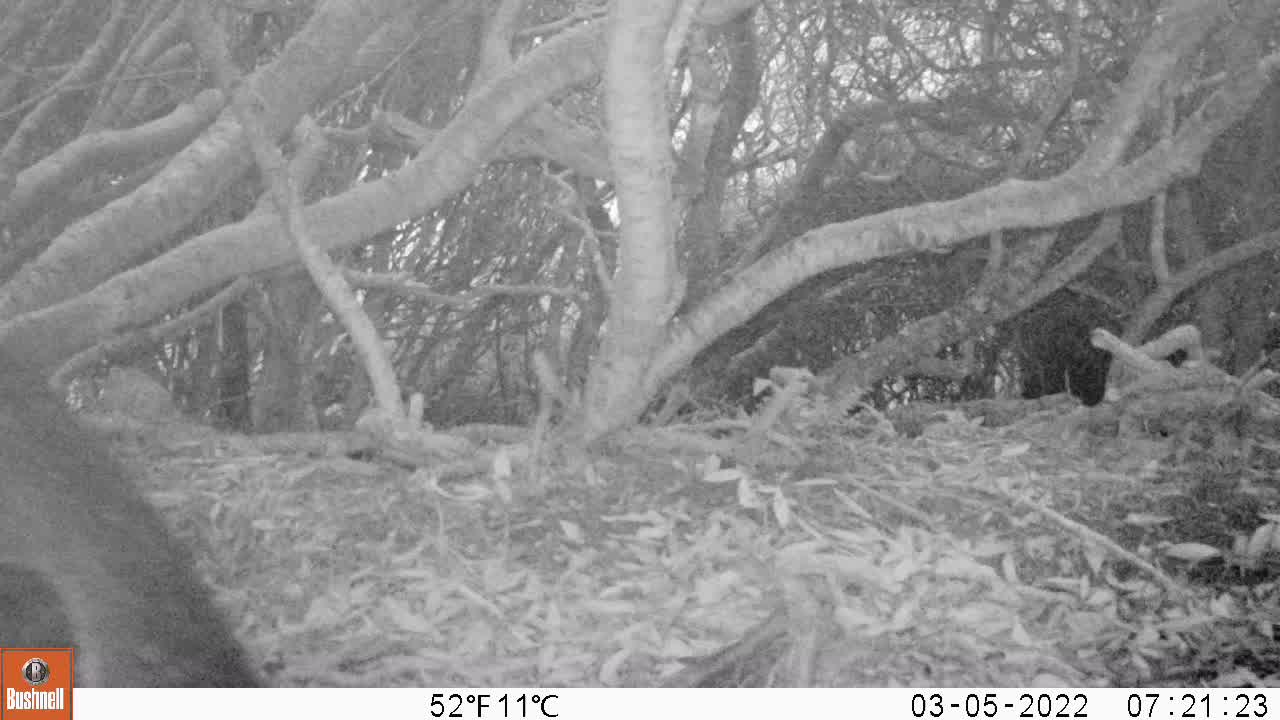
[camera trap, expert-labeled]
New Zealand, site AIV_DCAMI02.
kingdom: Animalia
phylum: Chordata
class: Aves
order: Sphenisciformes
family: Spheniscidae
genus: Megadyptes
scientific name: Megadyptes antipodes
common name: yellow-eyed penguin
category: yellow eyed penguin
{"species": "yellow eyed penguin (yellow-eyed penguin) (Megadyptes antipodes)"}